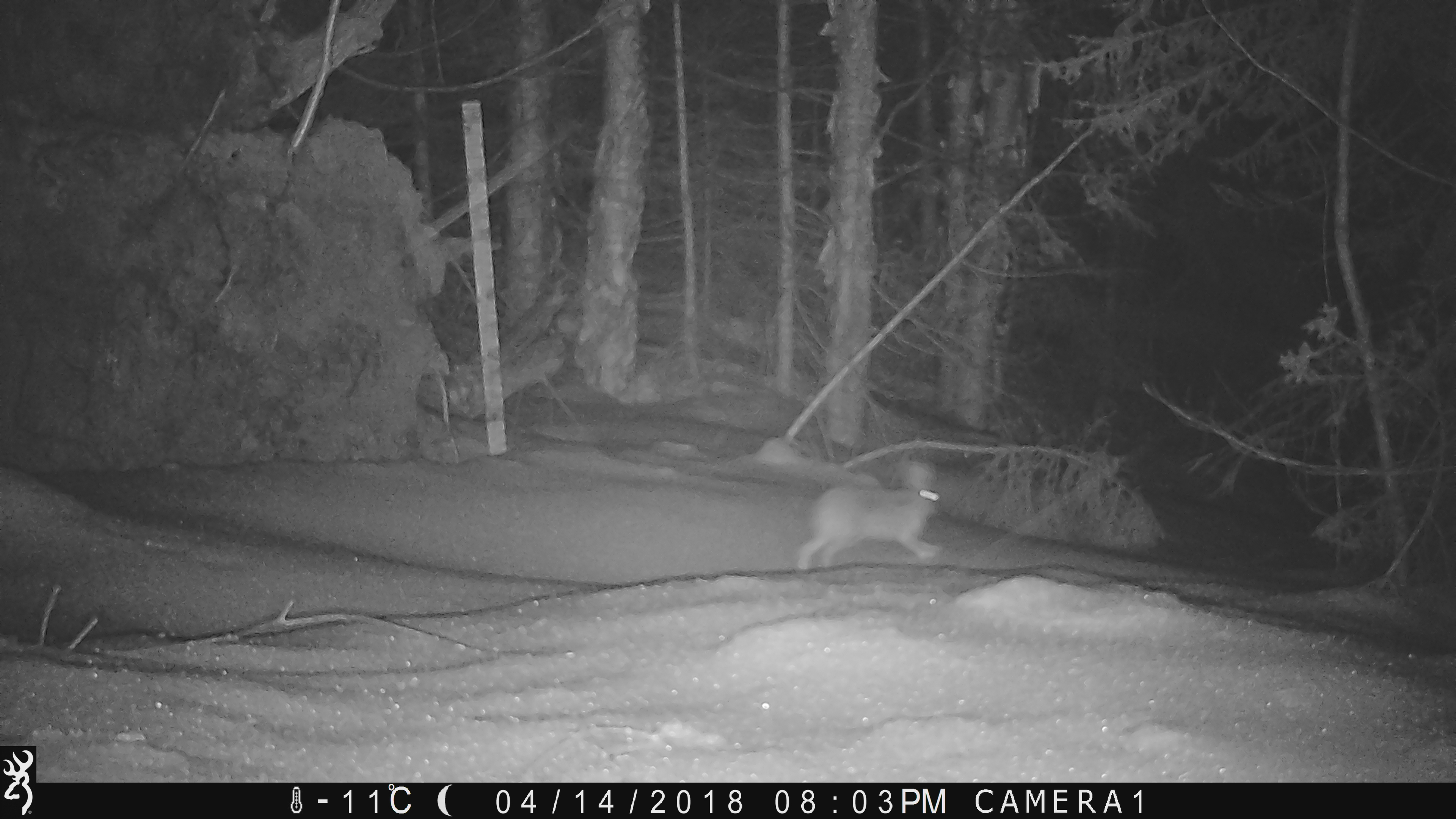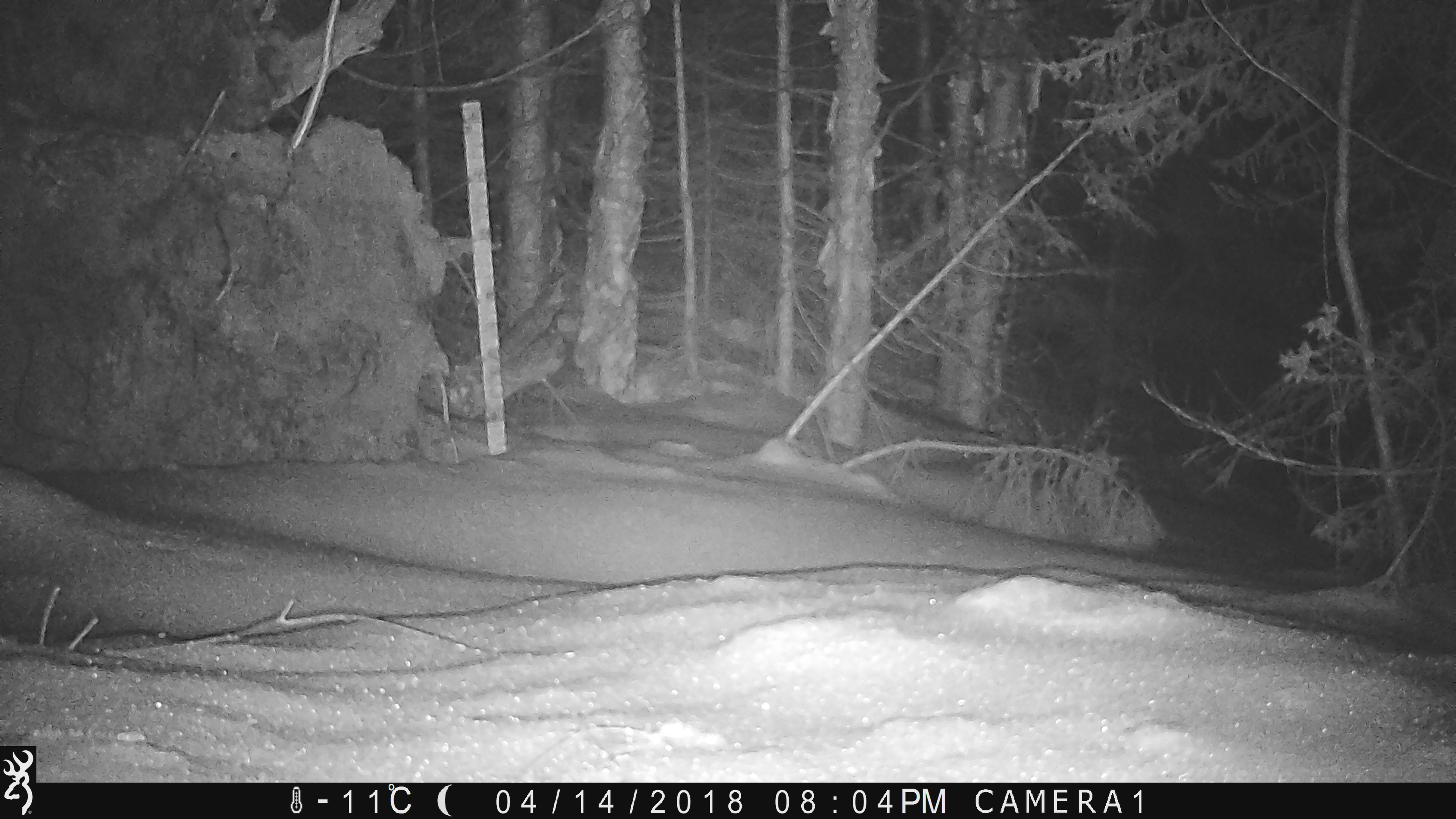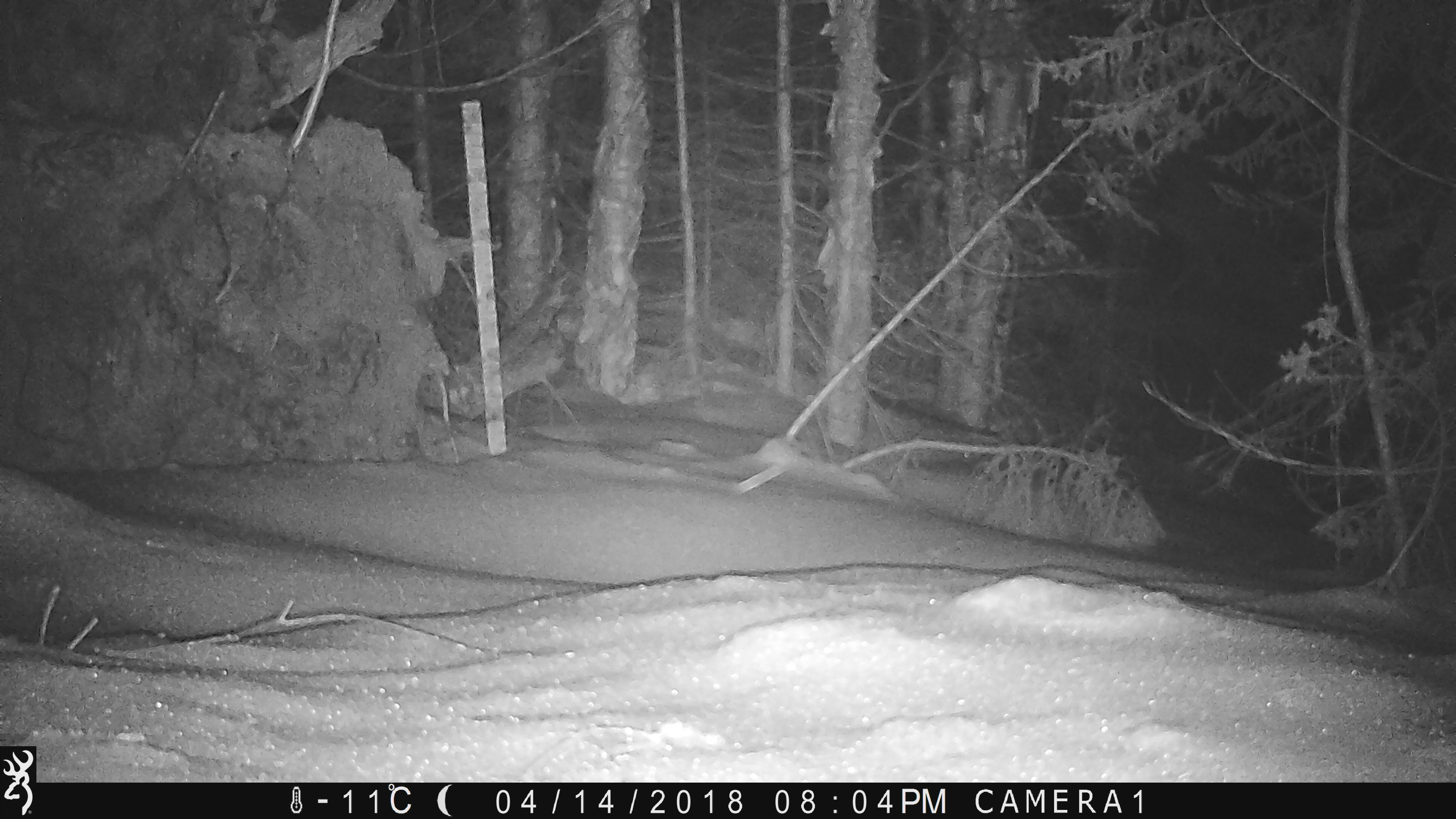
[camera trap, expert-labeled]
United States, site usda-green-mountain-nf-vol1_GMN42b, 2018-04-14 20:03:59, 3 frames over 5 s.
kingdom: Animalia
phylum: Chordata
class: Mammalia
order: Lagomorpha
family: Leporidae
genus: Lepus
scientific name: Lepus americanus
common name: snowshoe hare